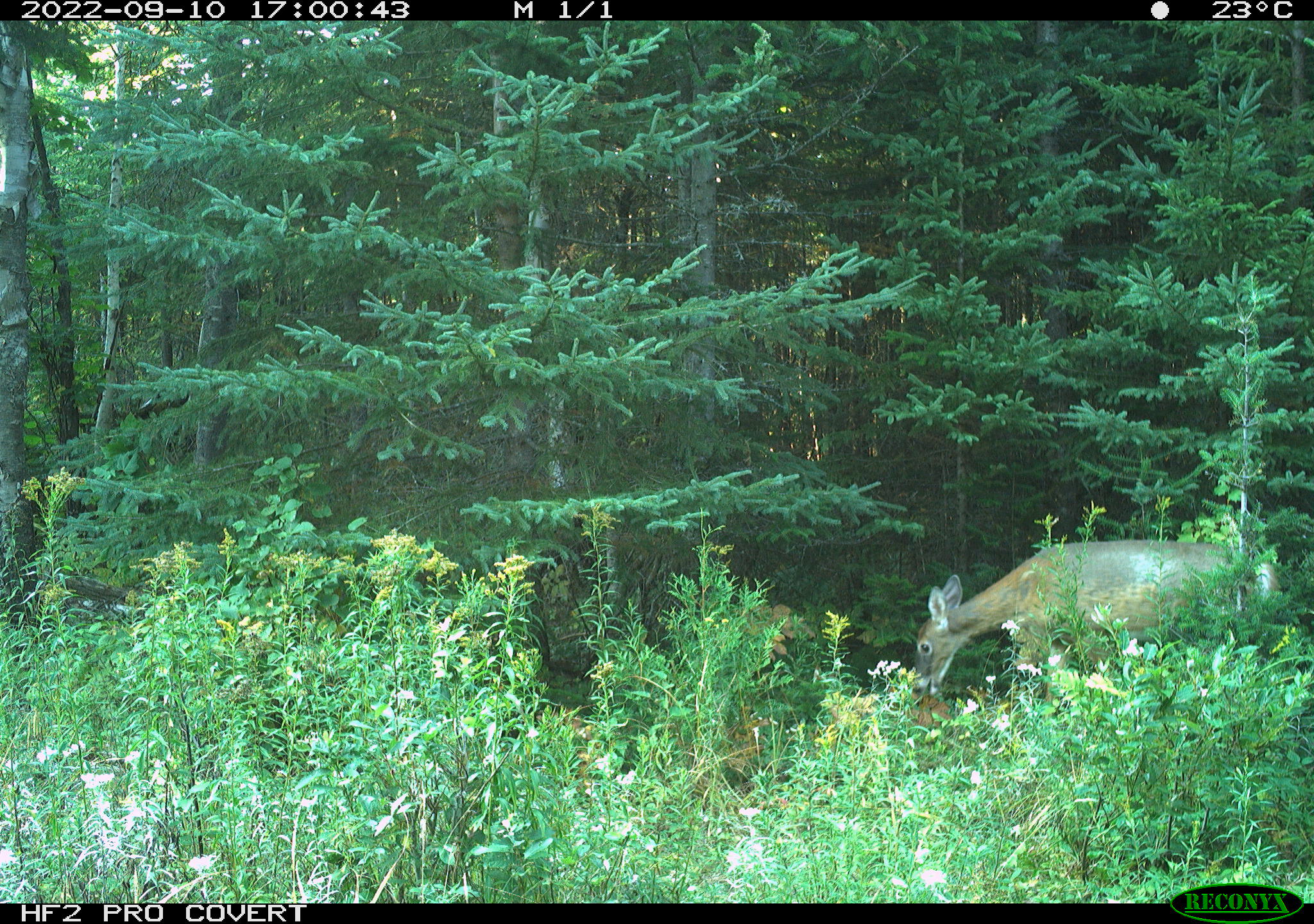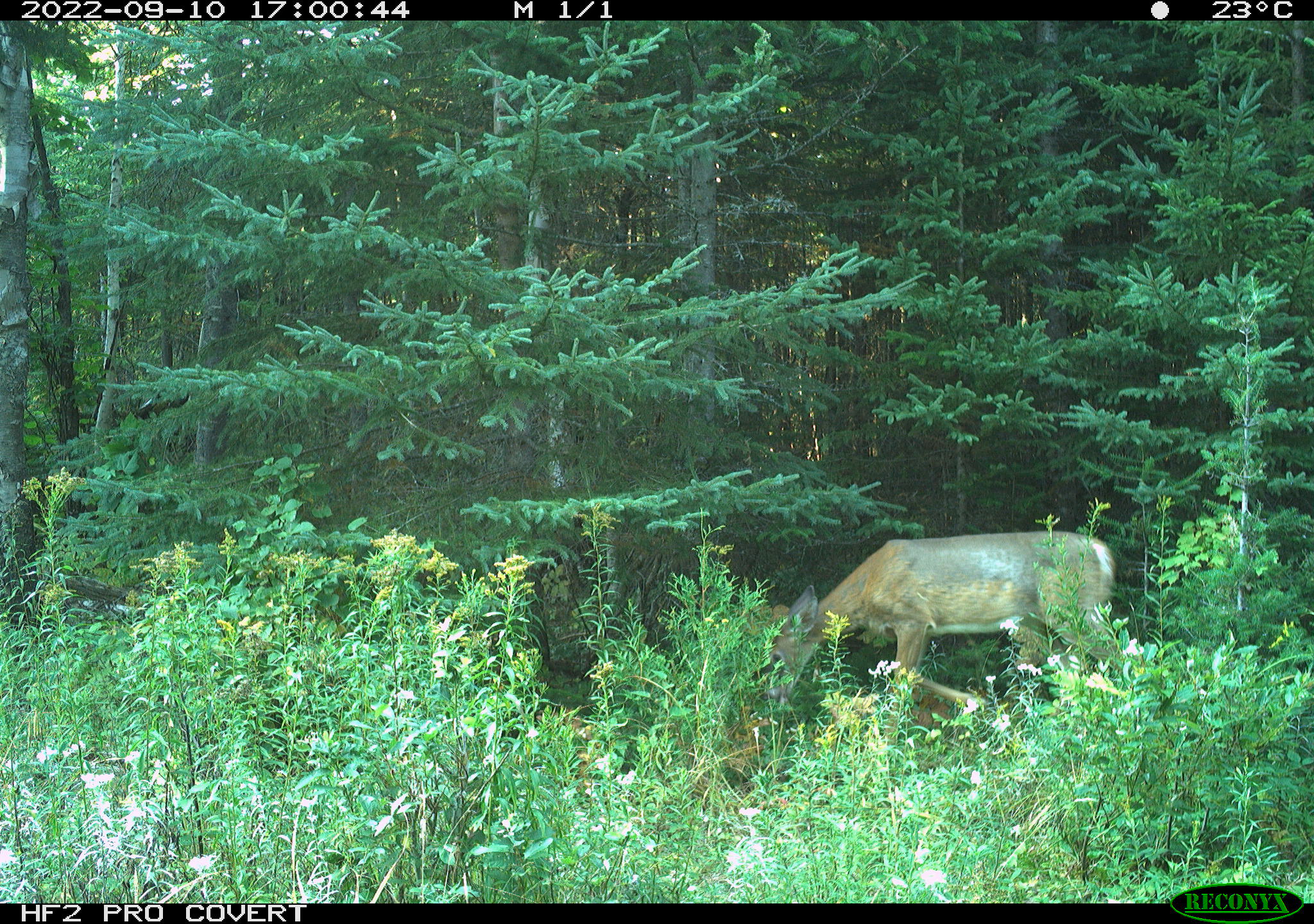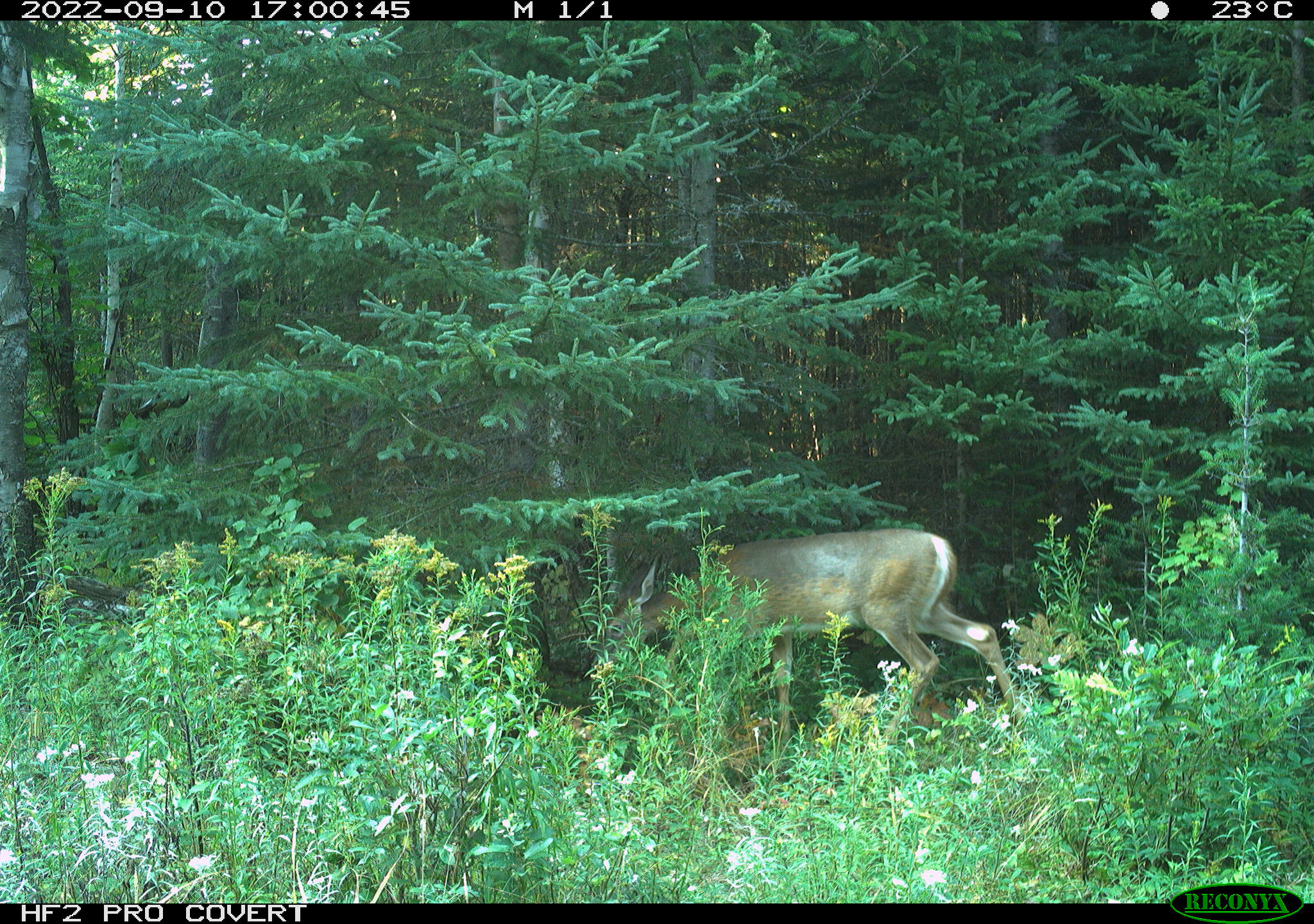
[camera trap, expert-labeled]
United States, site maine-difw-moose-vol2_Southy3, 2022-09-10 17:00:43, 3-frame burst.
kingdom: Animalia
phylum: Chordata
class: Mammalia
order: Artiodactyla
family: Cervidae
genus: Odocoileus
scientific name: Odocoileus virginianus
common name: white-tailed deer